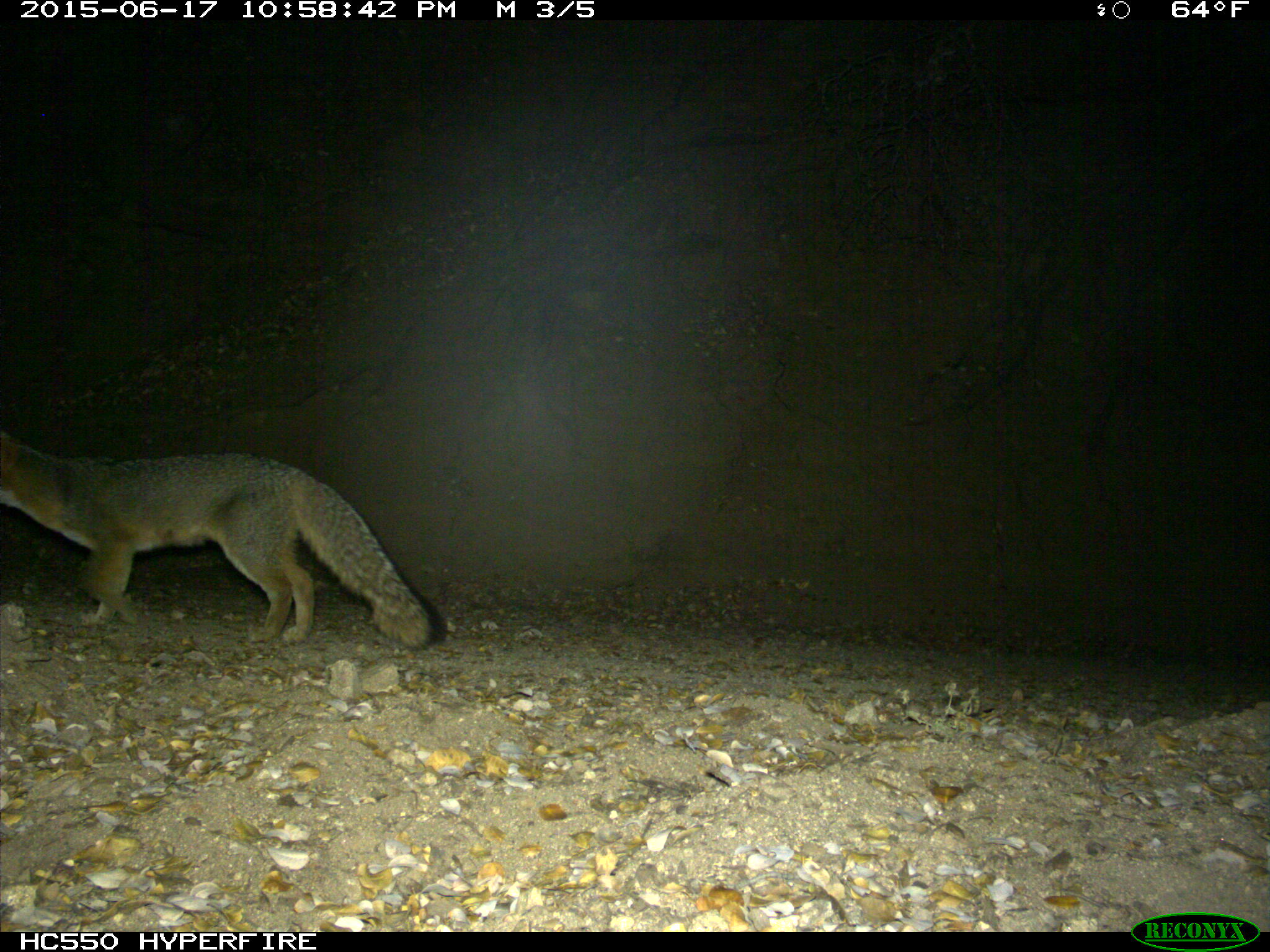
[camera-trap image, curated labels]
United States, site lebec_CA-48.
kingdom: Animalia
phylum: Chordata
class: Mammalia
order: Carnivora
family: Canidae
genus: Urocyon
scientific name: Urocyon cinereoargenteus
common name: gray fox